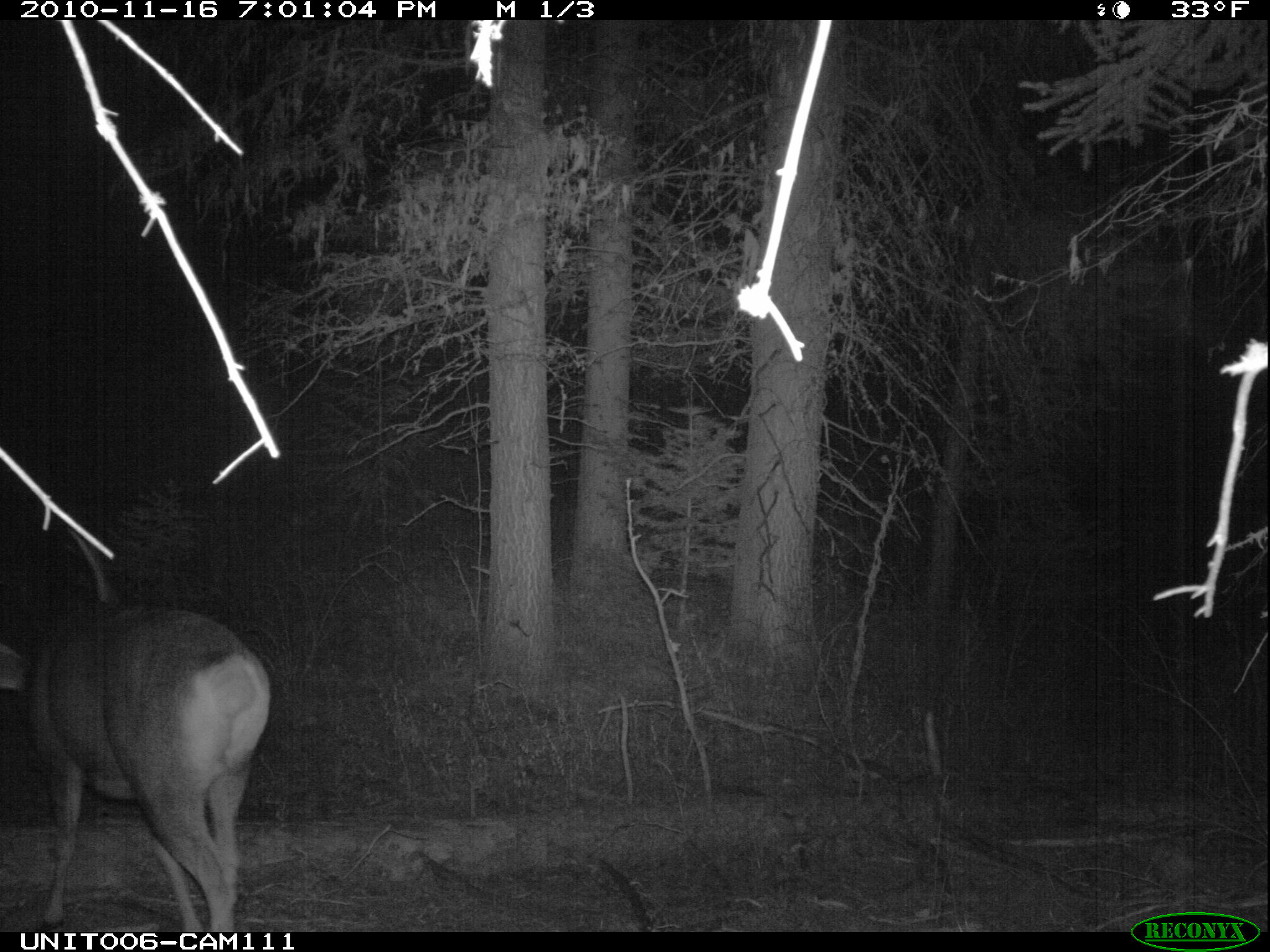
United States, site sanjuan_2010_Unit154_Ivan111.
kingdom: Animalia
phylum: Chordata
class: Mammalia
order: Artiodactyla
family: Cervidae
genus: Odocoileus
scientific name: Odocoileus hemionus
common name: mule deer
Odocoileus hemionus (mule deer).